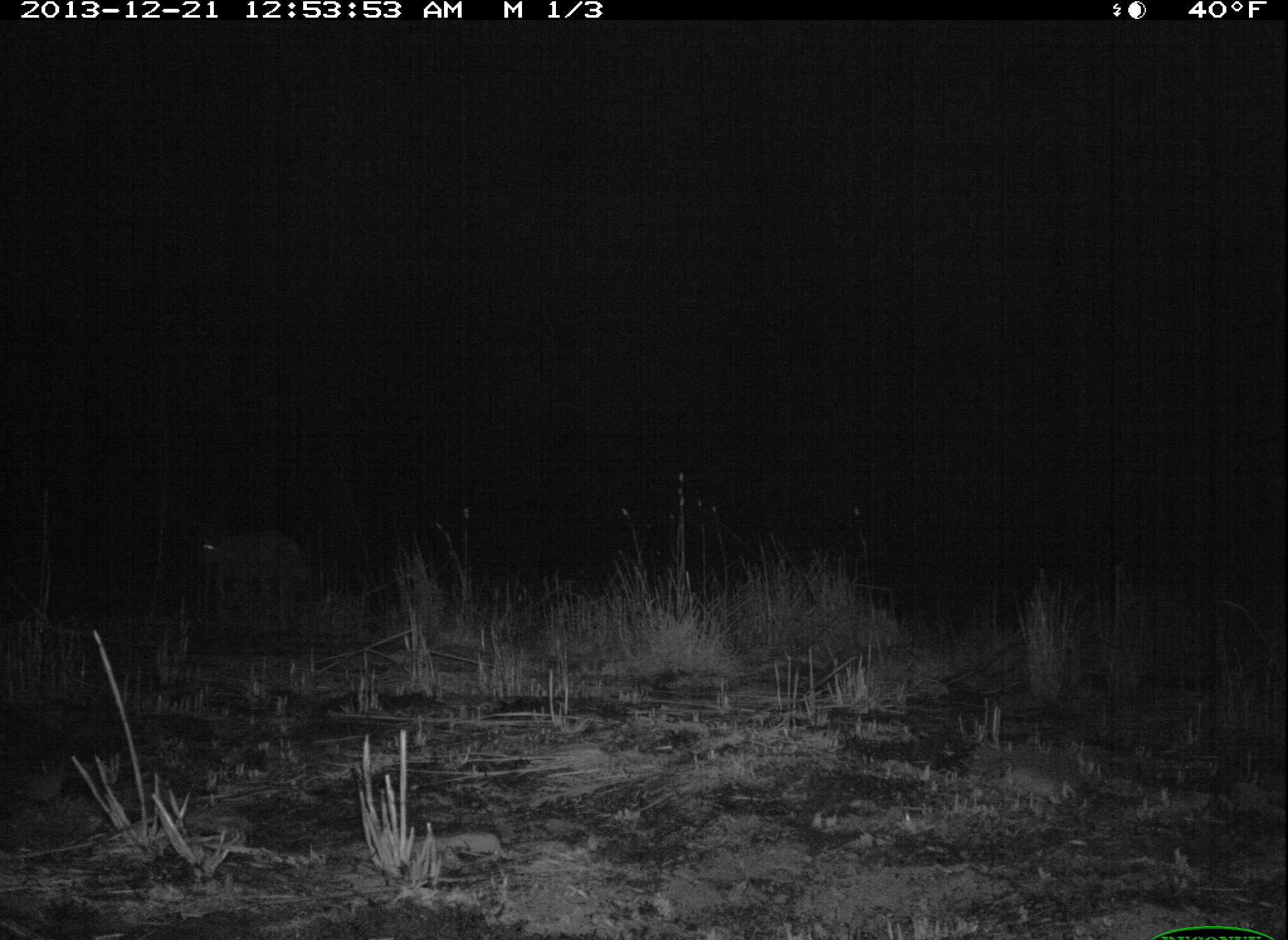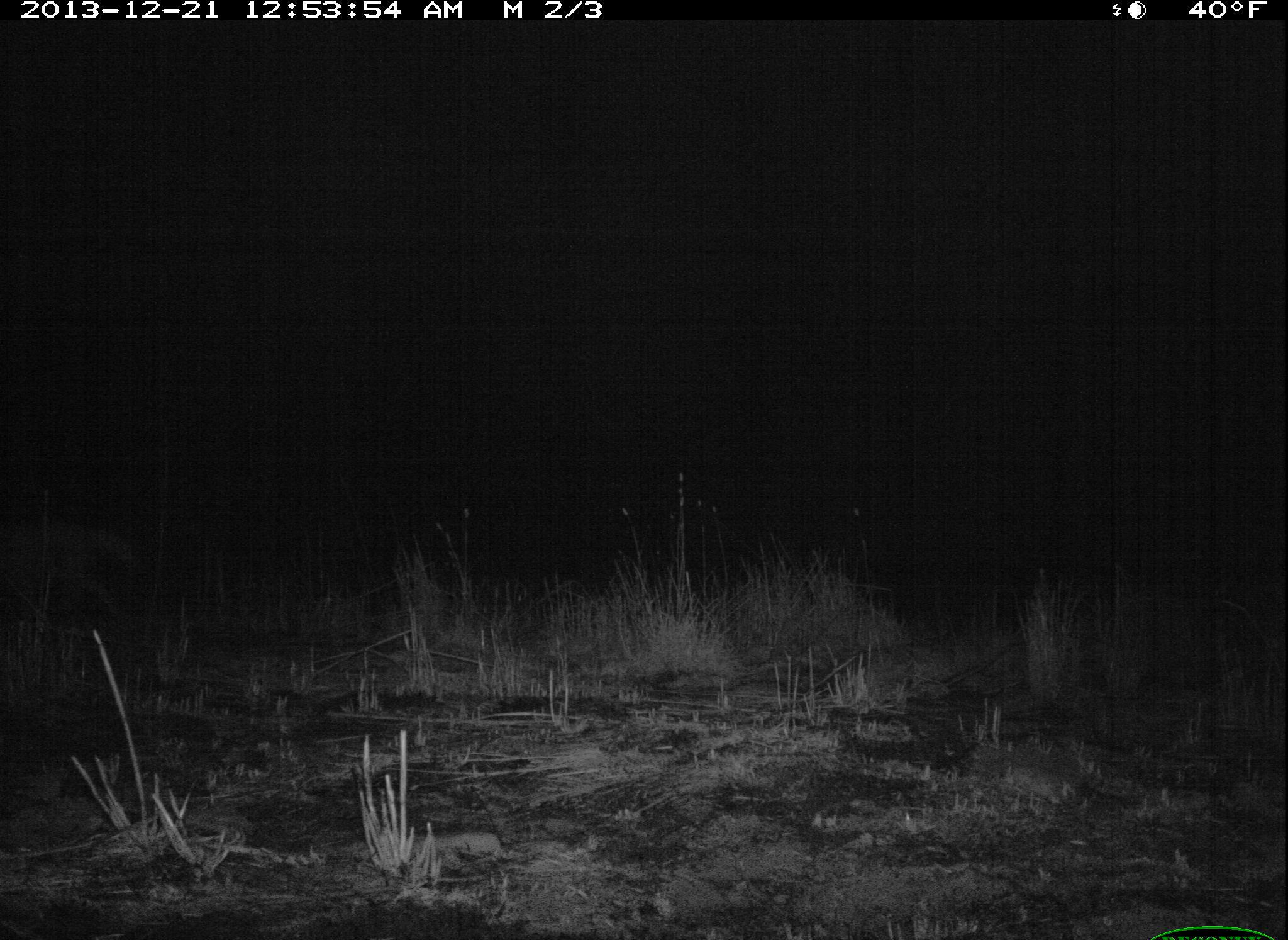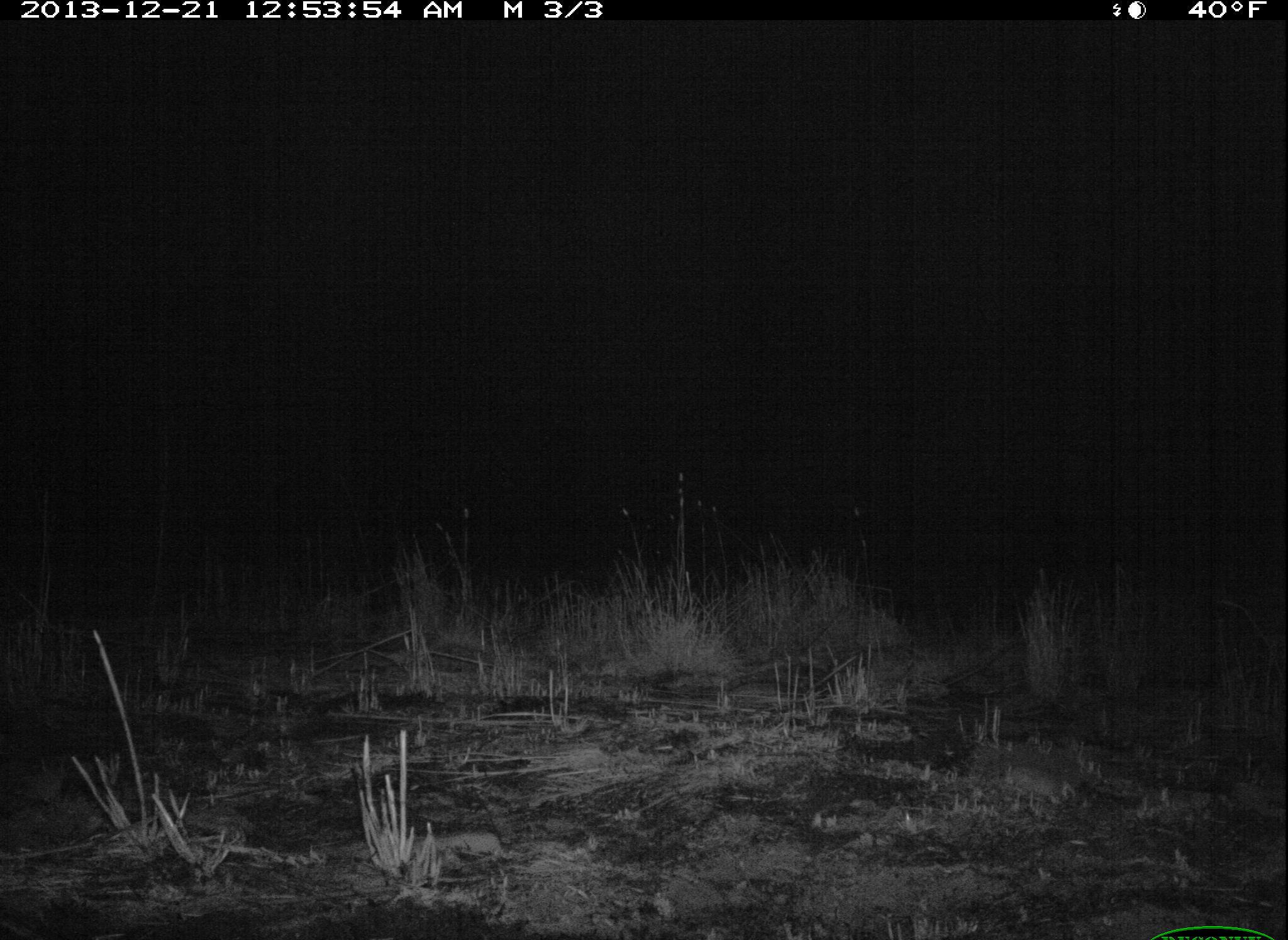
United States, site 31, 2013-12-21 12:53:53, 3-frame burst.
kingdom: Animalia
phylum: Chordata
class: Mammalia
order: Carnivora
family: Canidae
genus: Canis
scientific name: Canis latrans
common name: coyote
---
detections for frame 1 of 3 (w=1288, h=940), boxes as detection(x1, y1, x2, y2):
coyote: detection(175, 521, 322, 640)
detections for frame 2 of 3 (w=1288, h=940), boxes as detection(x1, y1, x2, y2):
coyote: detection(0, 507, 149, 640)